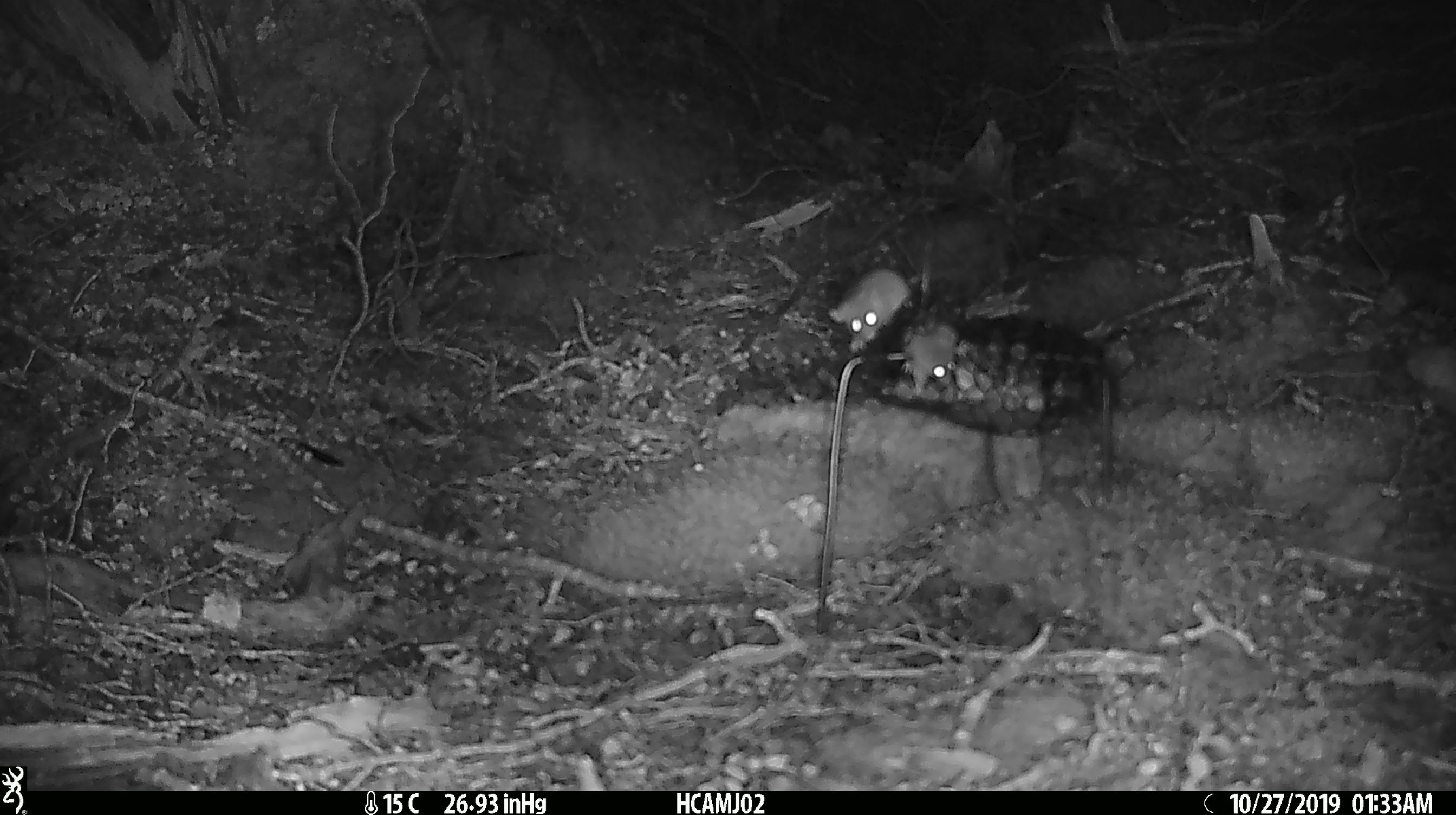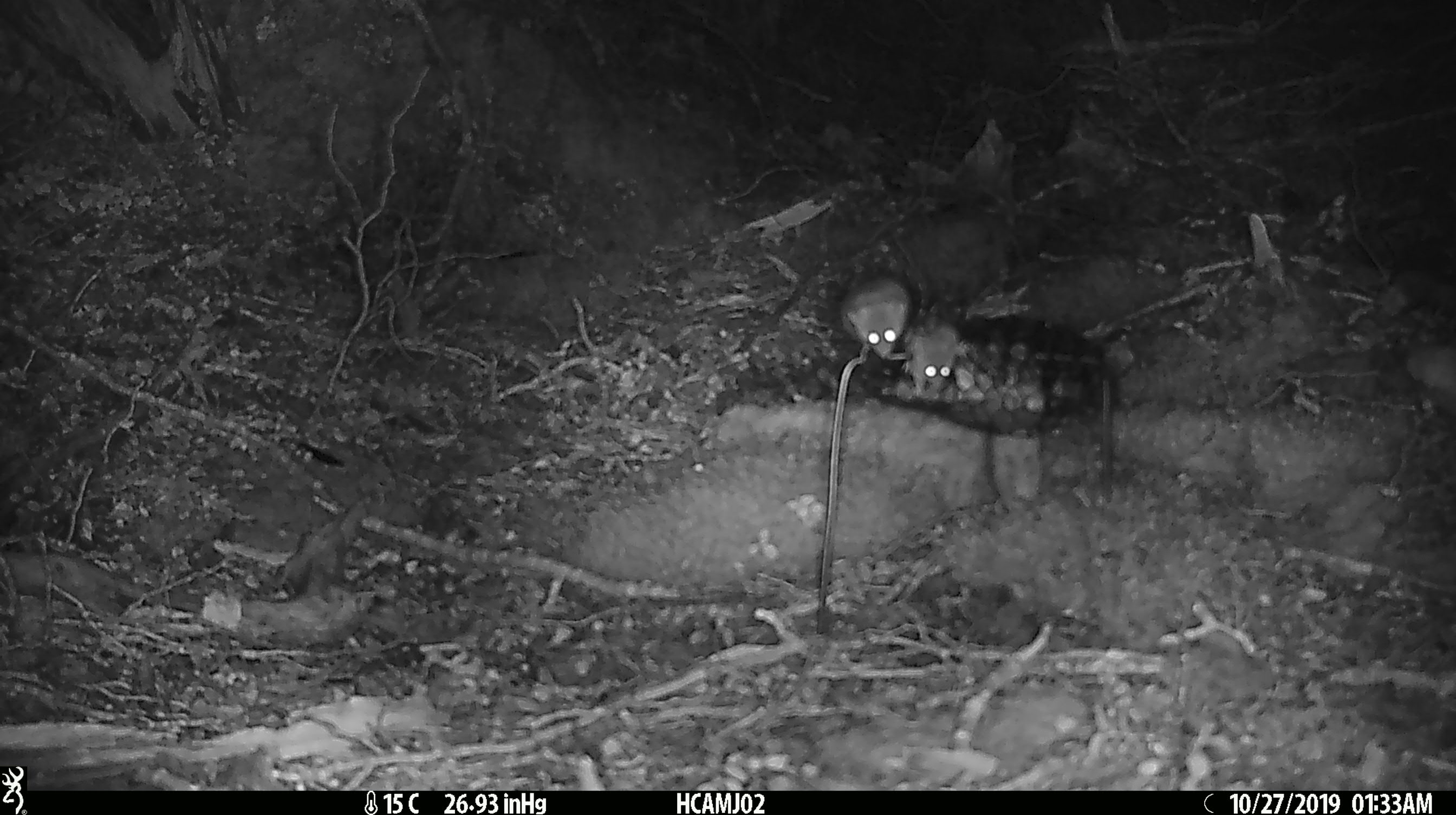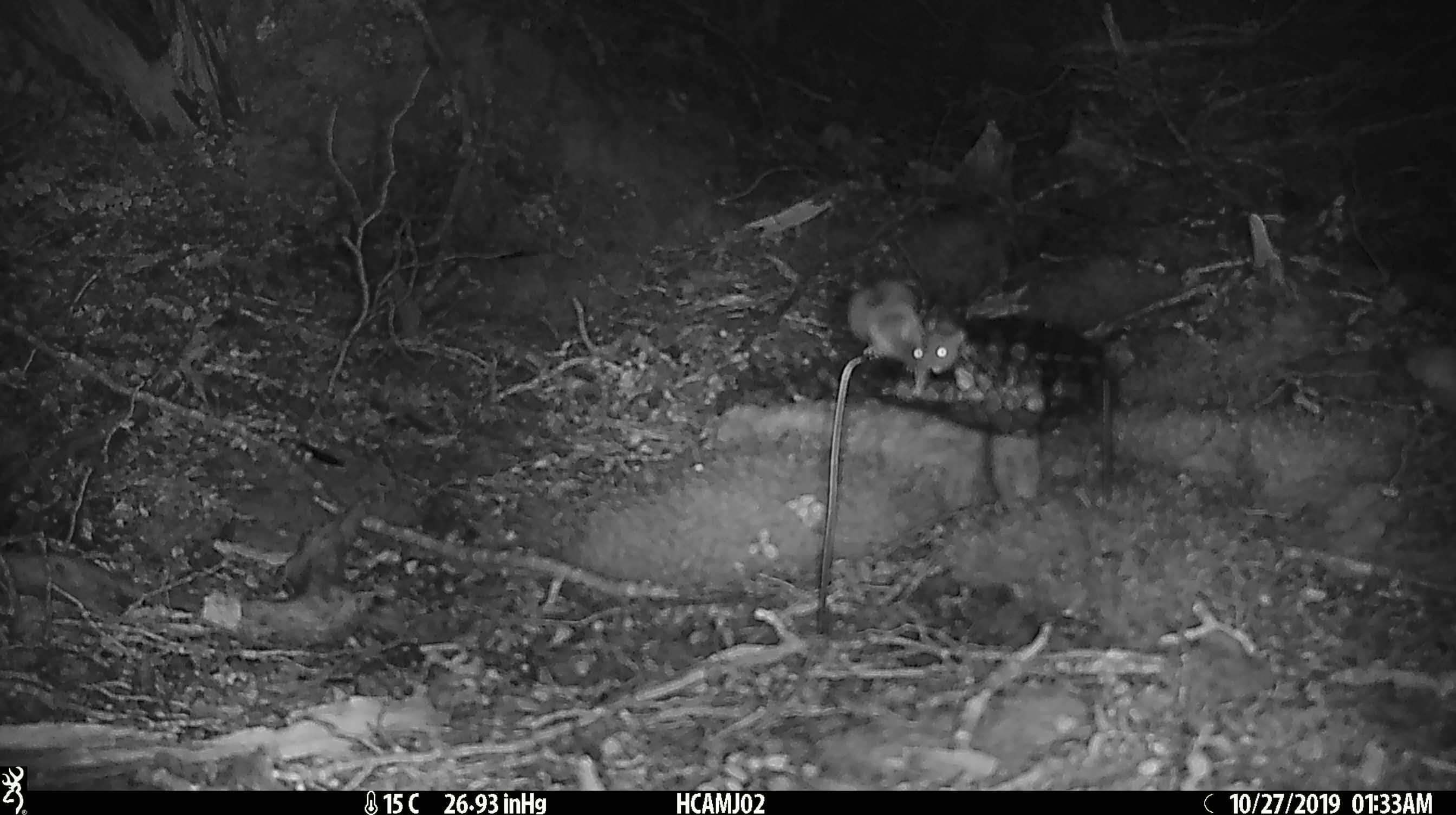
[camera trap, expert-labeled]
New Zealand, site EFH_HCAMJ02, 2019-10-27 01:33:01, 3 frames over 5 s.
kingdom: Animalia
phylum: Chordata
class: Mammalia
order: Rodentia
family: Muridae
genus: Mus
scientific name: Mus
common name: mouse